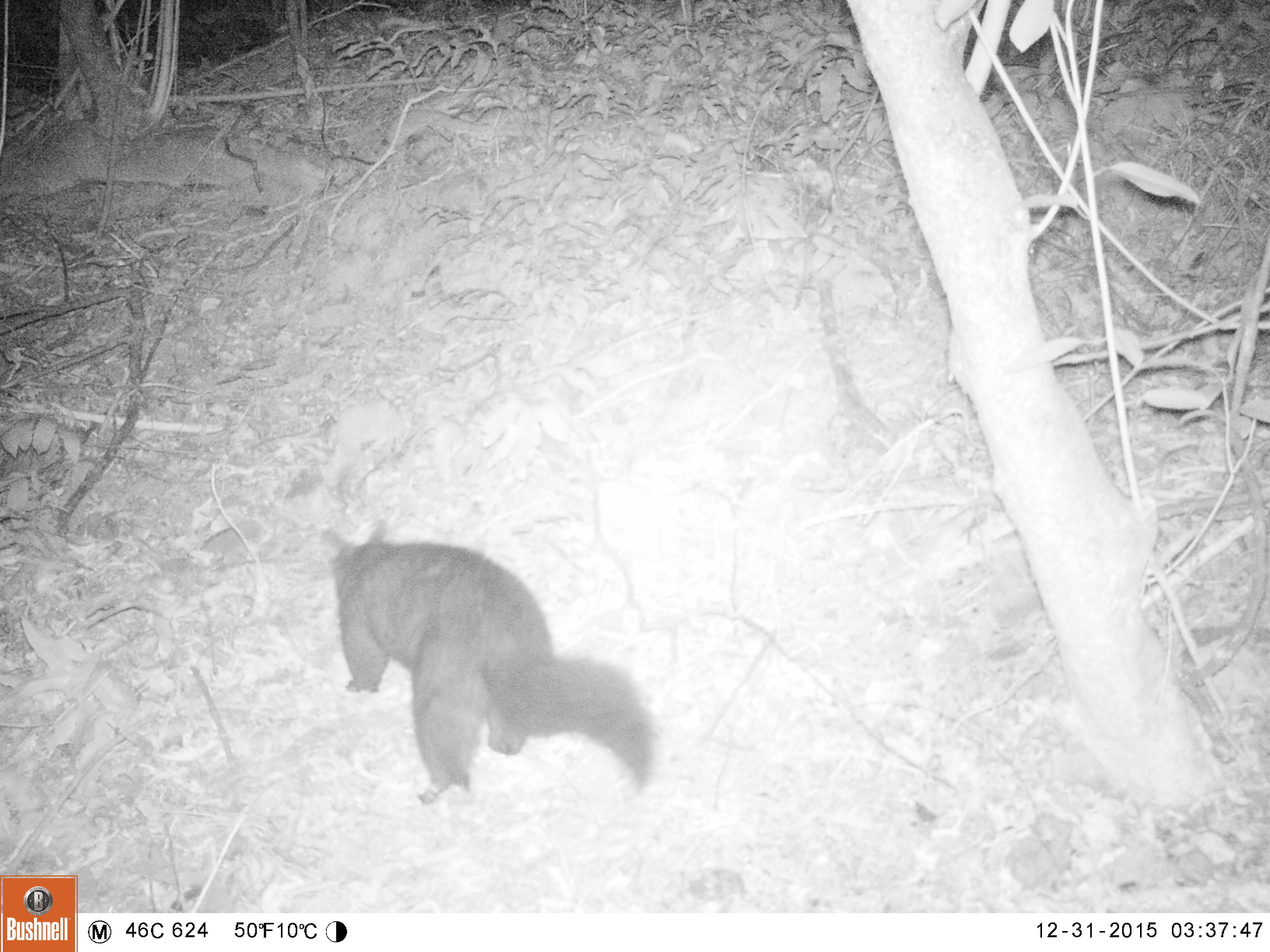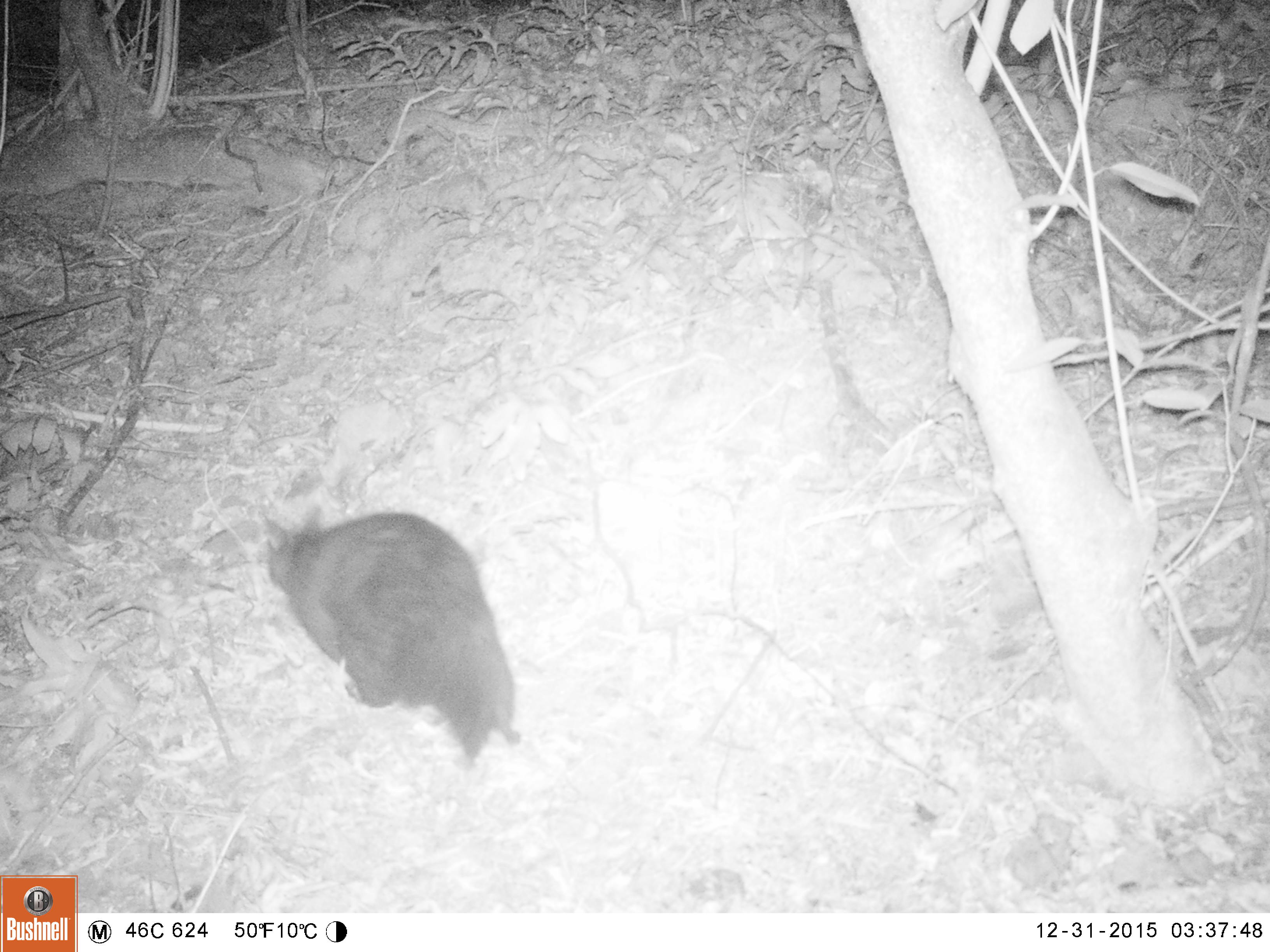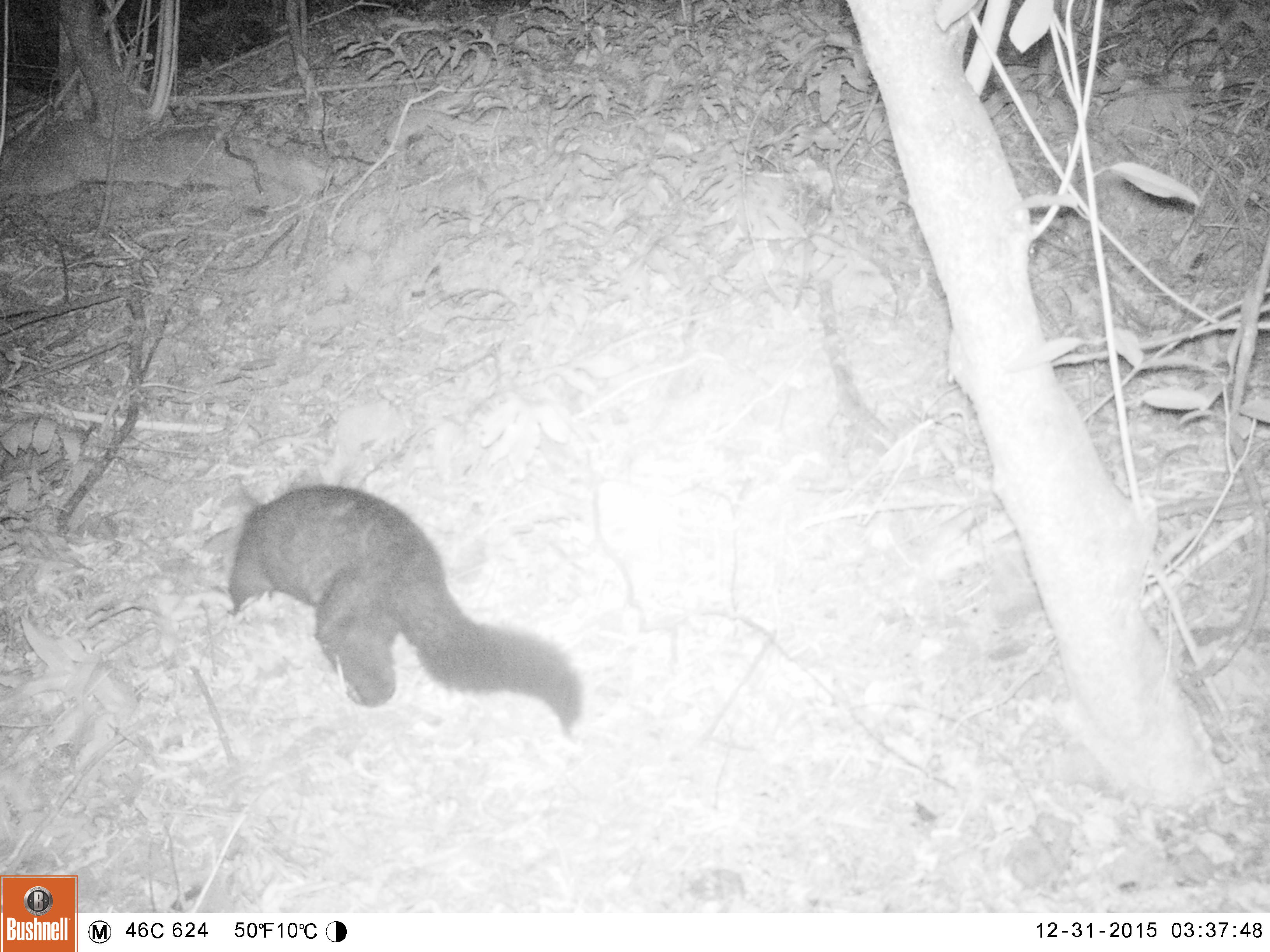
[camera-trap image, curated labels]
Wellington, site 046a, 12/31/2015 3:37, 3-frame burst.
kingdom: Animalia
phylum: Chordata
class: Mammalia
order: Didelphimorphia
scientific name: Didelphimorphia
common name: possum